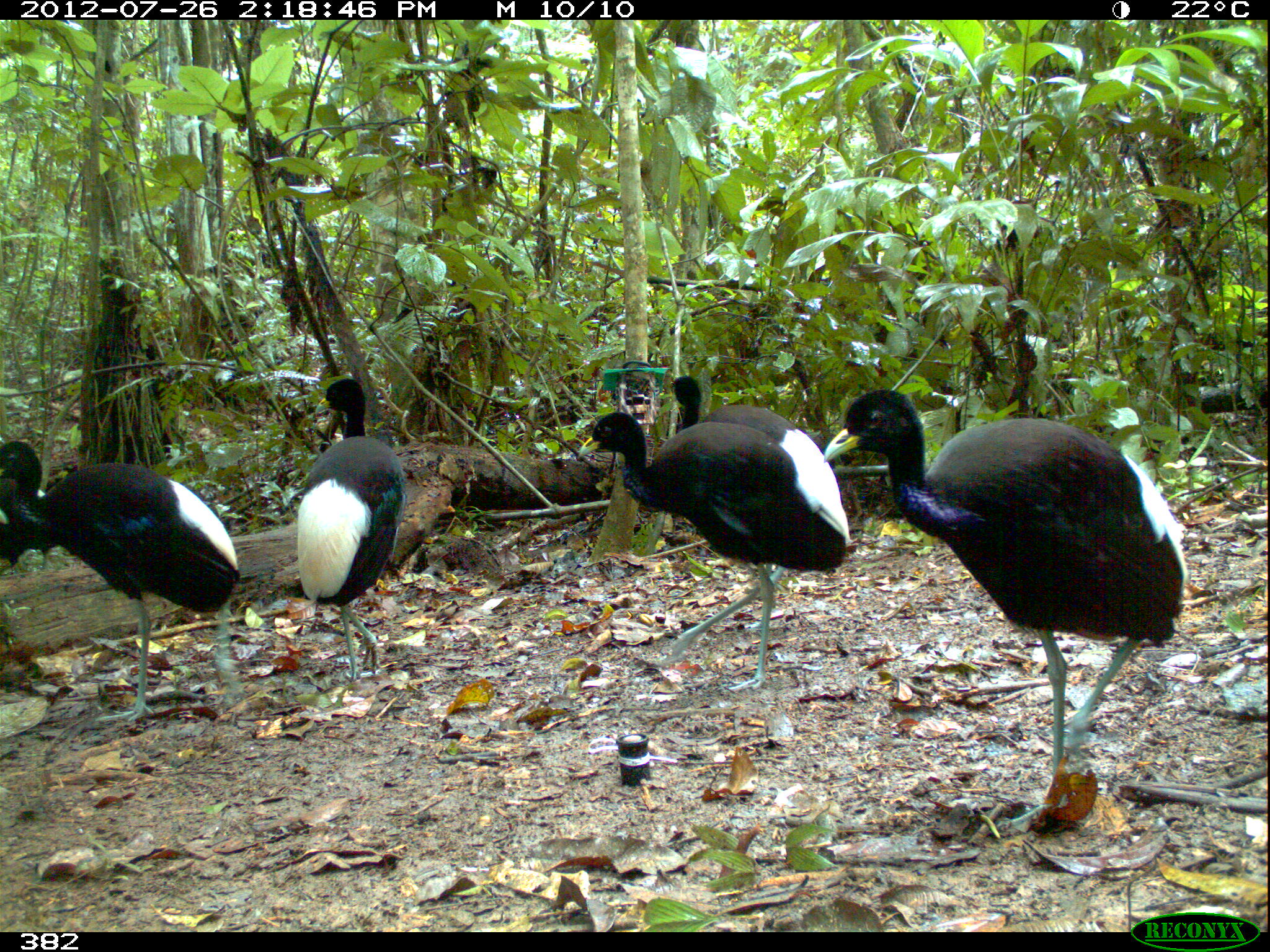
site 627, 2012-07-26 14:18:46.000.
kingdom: Animalia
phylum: Chordata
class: Aves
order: Gruiformes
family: Psophiidae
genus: Psophia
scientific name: Psophia leucoptera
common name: pale-winged trumpeter